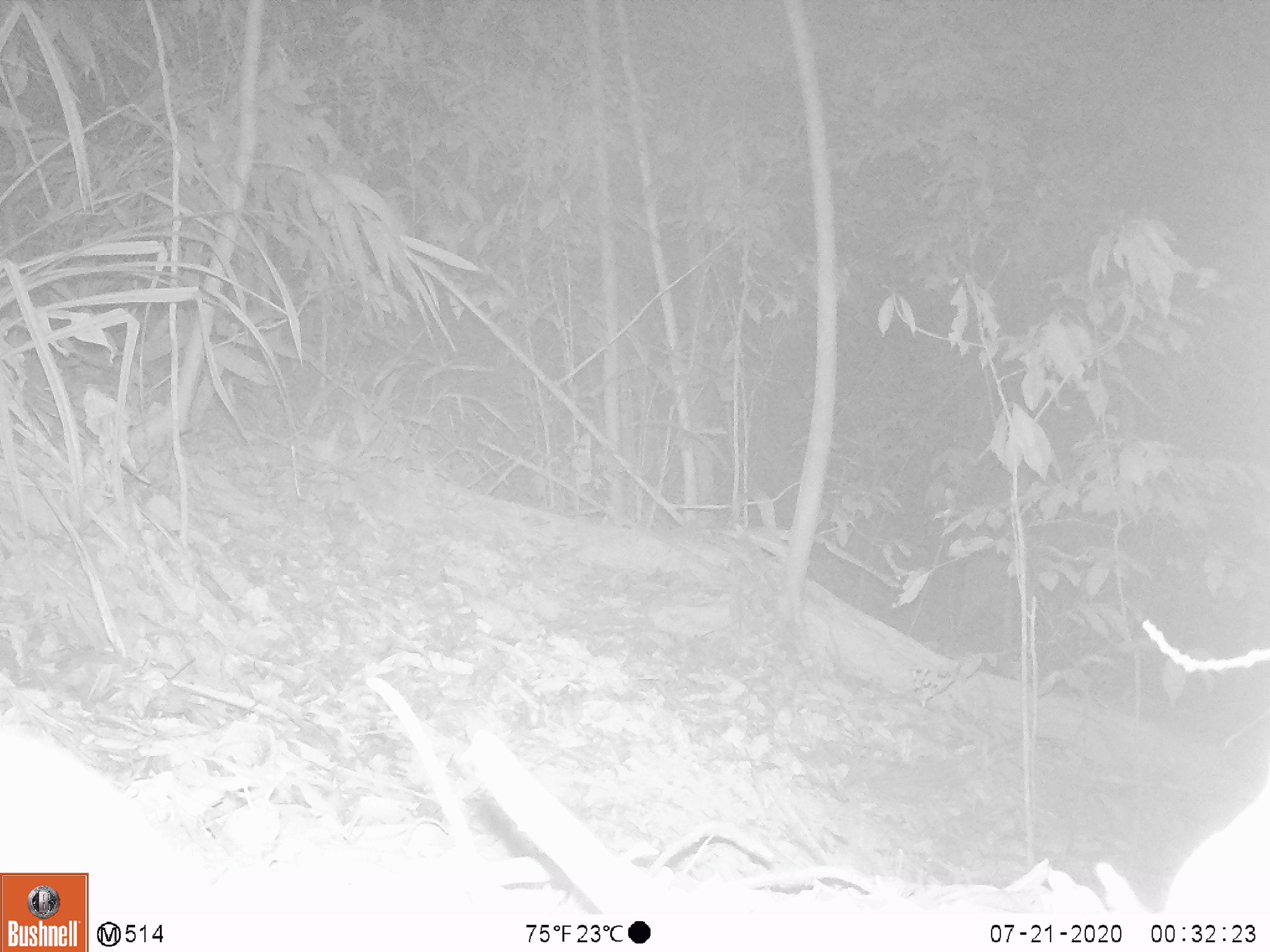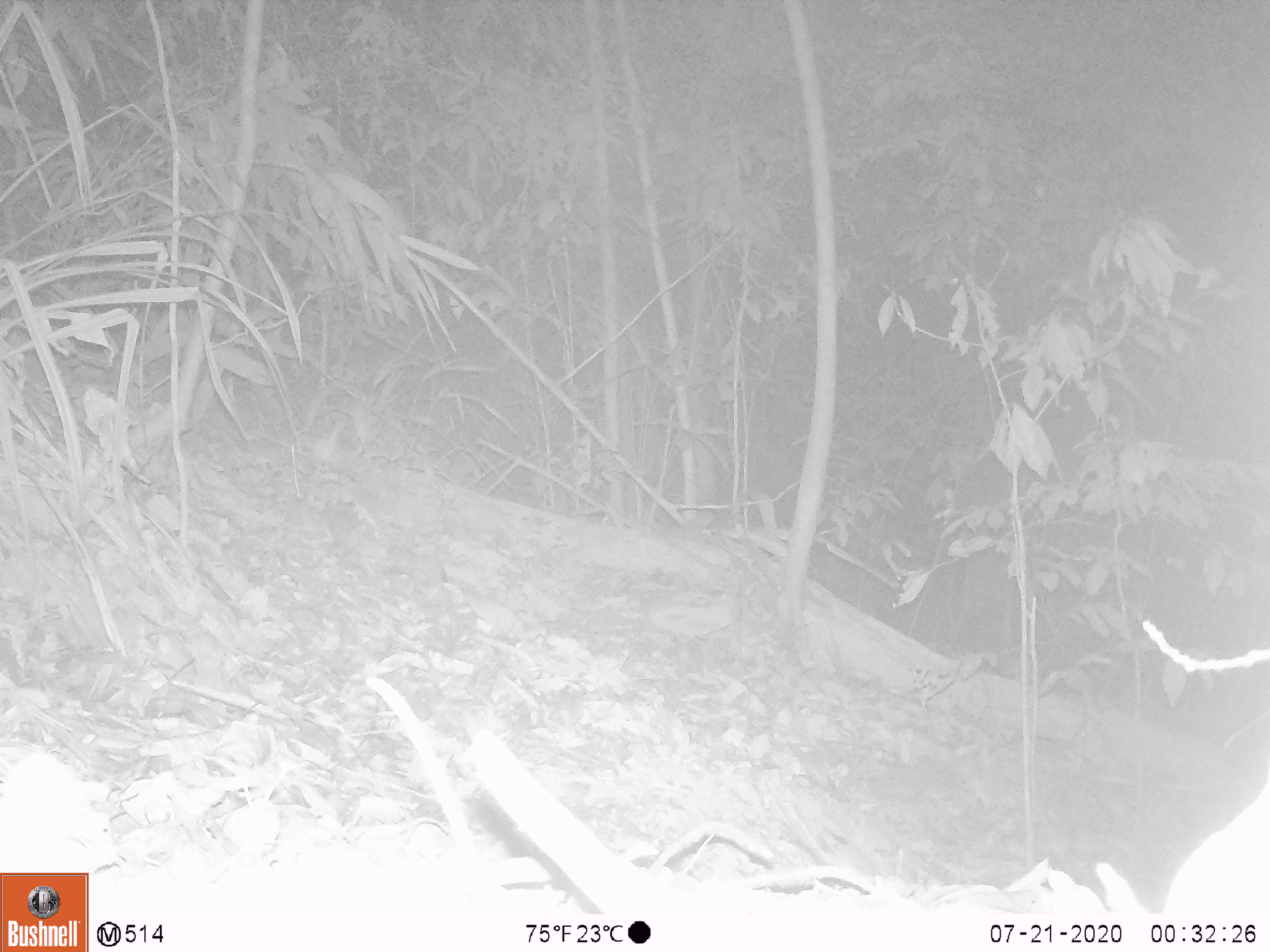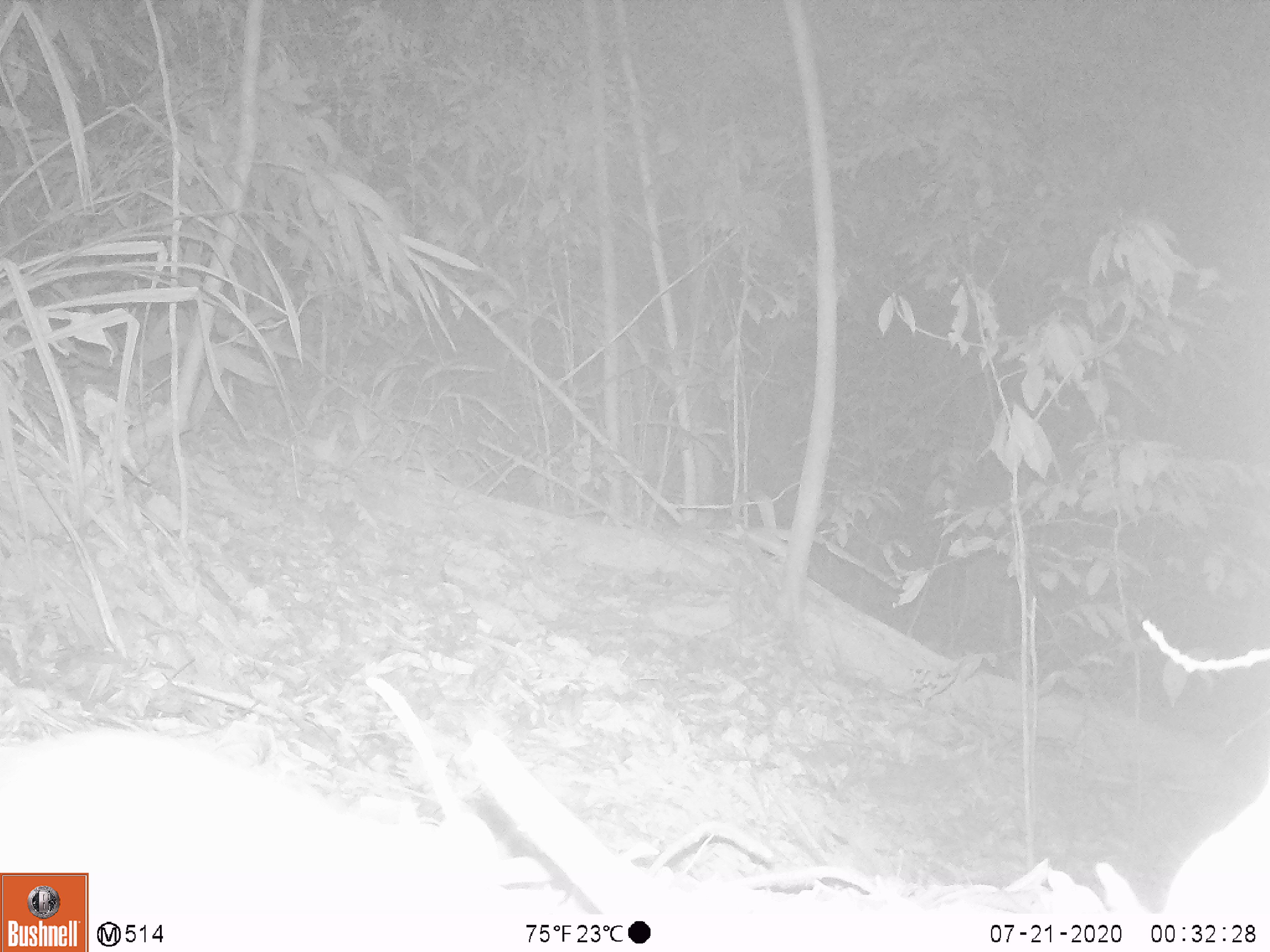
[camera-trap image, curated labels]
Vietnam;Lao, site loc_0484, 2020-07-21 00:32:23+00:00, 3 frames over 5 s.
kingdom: Animalia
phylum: Chordata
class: Mammalia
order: Rodentia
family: Muridae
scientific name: Muridae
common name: old-world mice and rats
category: unidentified murid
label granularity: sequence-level